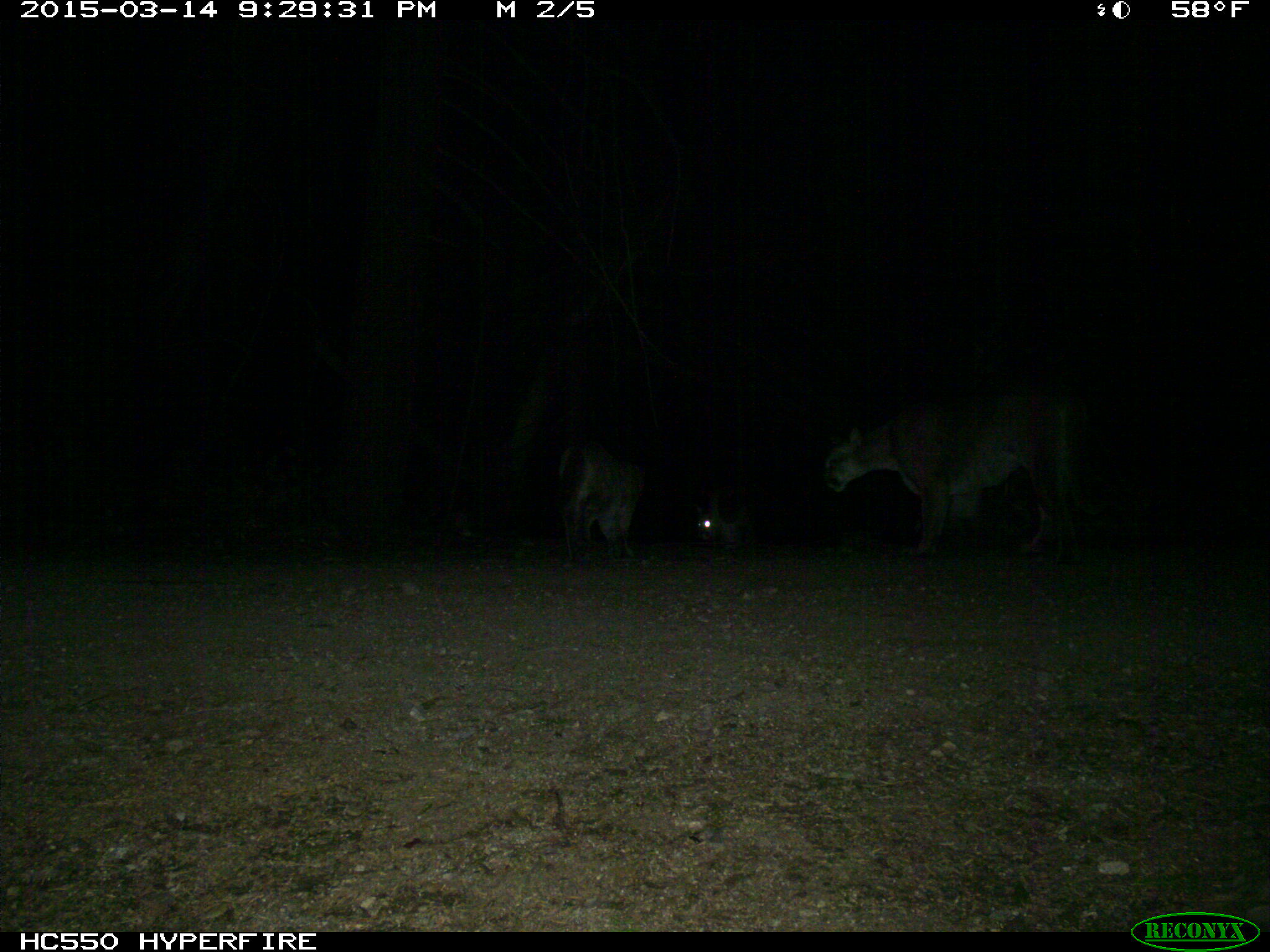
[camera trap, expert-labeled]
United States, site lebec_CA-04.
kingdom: Animalia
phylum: Chordata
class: Mammalia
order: Carnivora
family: Felidae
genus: Puma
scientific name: Puma concolor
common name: mountain lion